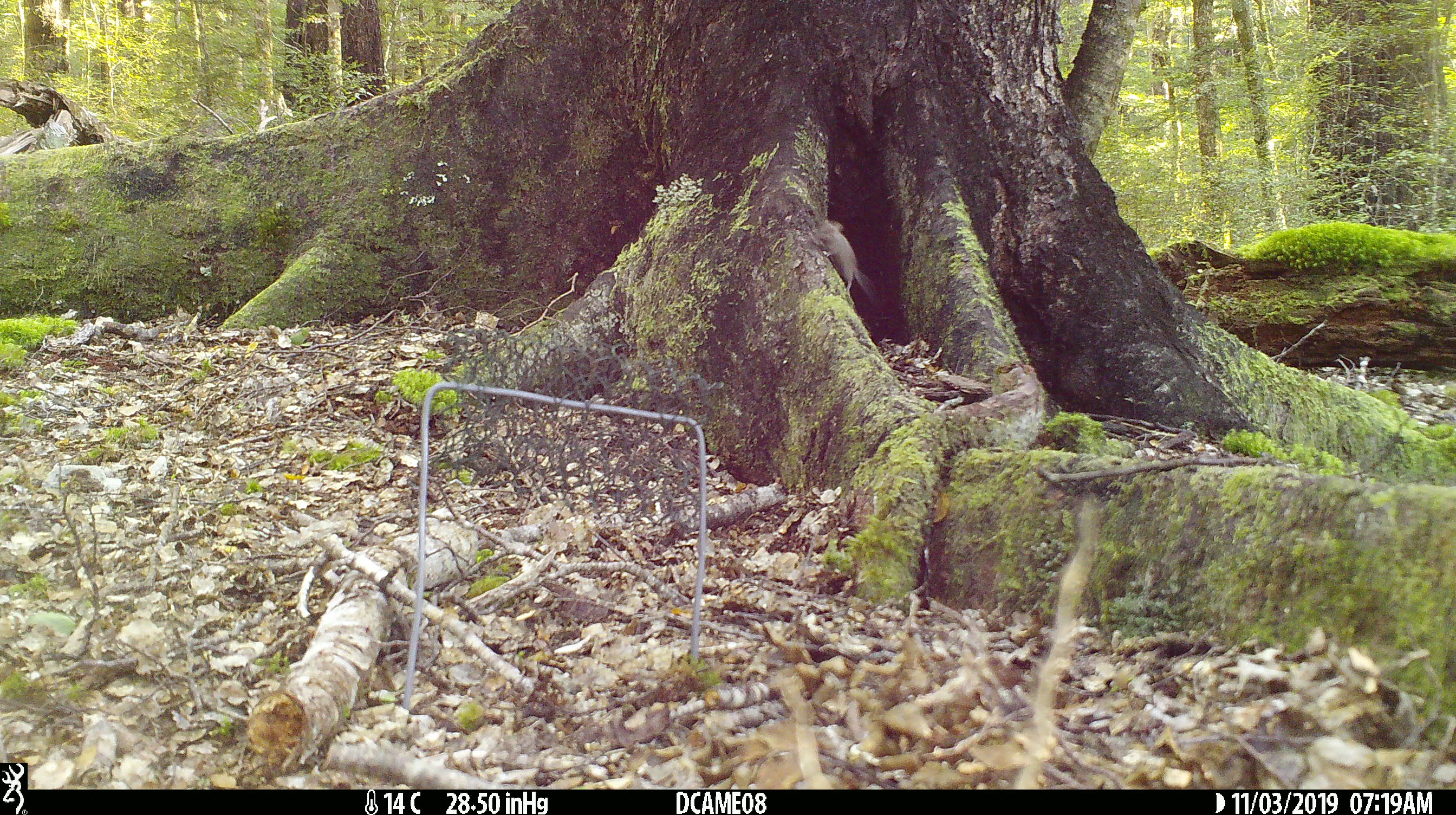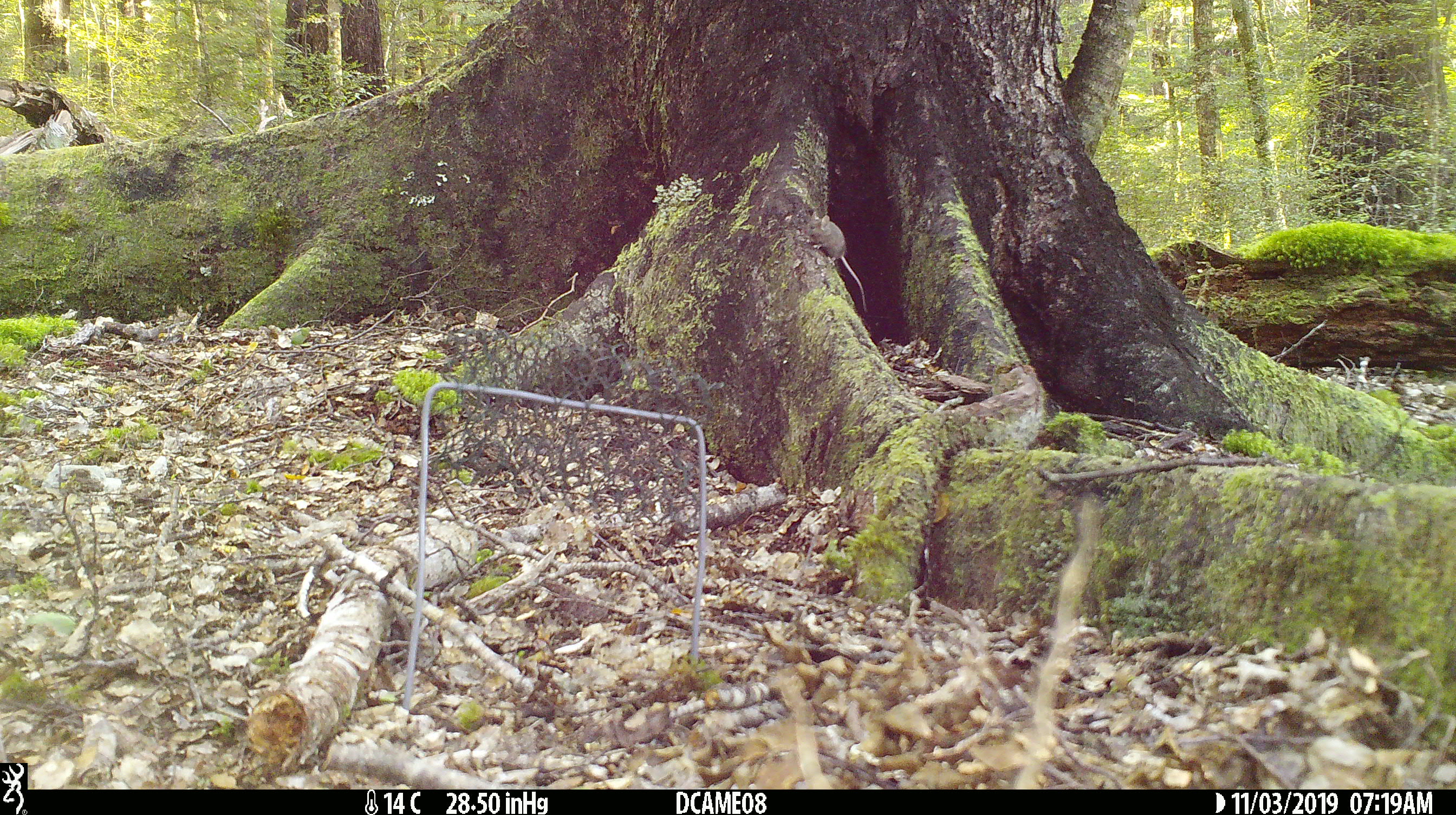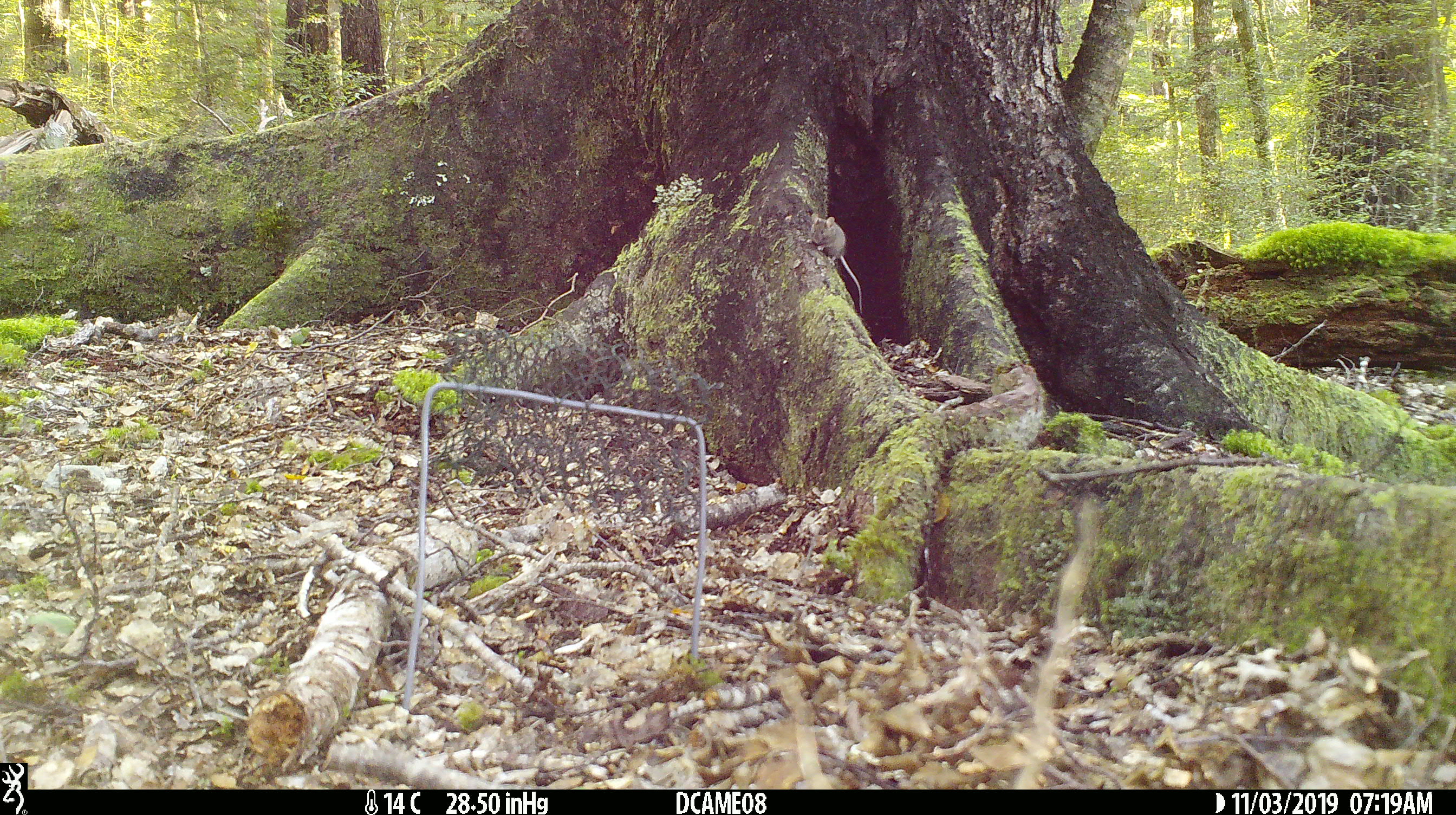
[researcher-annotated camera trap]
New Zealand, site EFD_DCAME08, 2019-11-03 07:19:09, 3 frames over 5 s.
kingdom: Animalia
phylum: Chordata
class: Mammalia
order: Rodentia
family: Muridae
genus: Mus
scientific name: Mus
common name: mouse